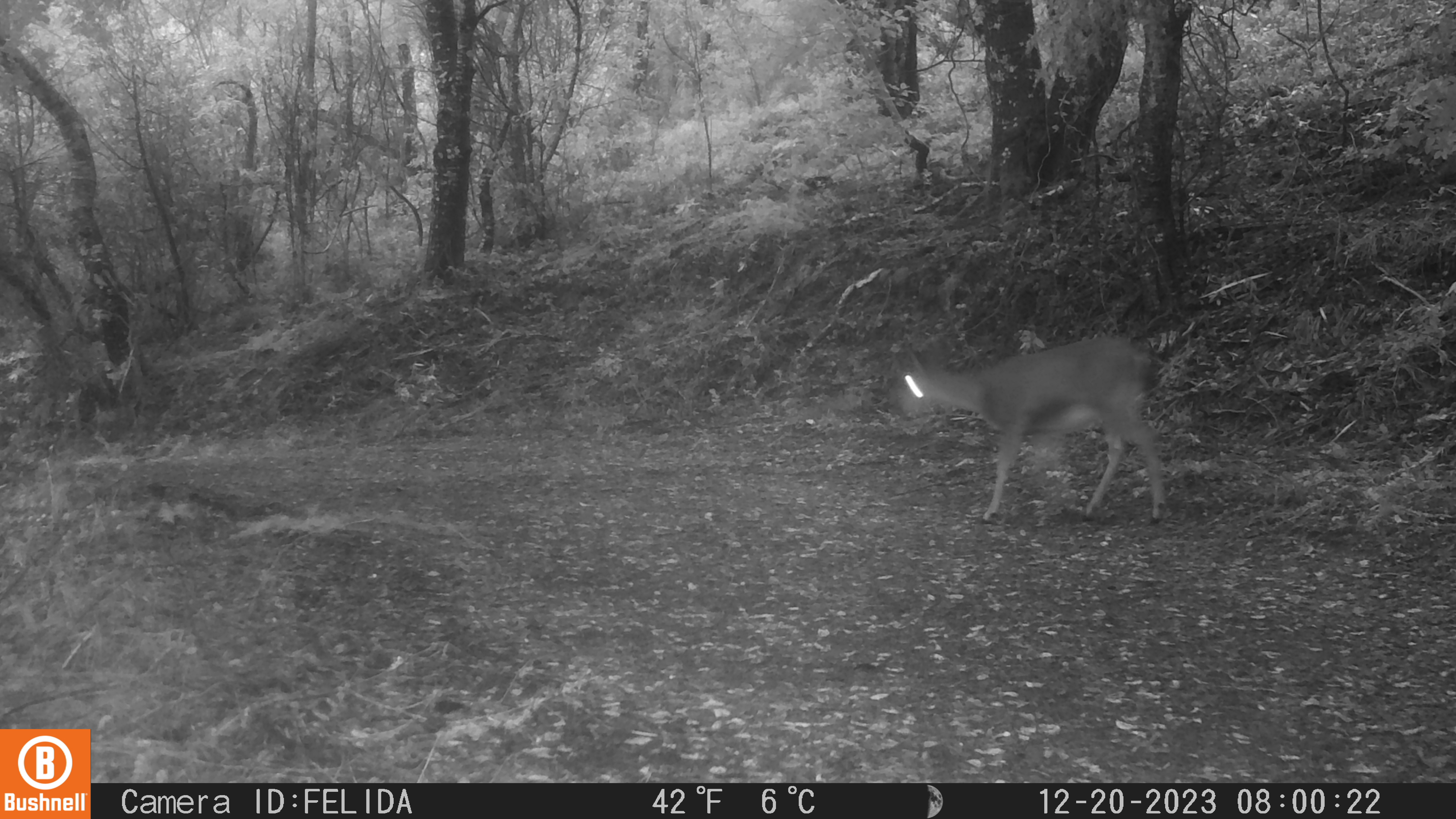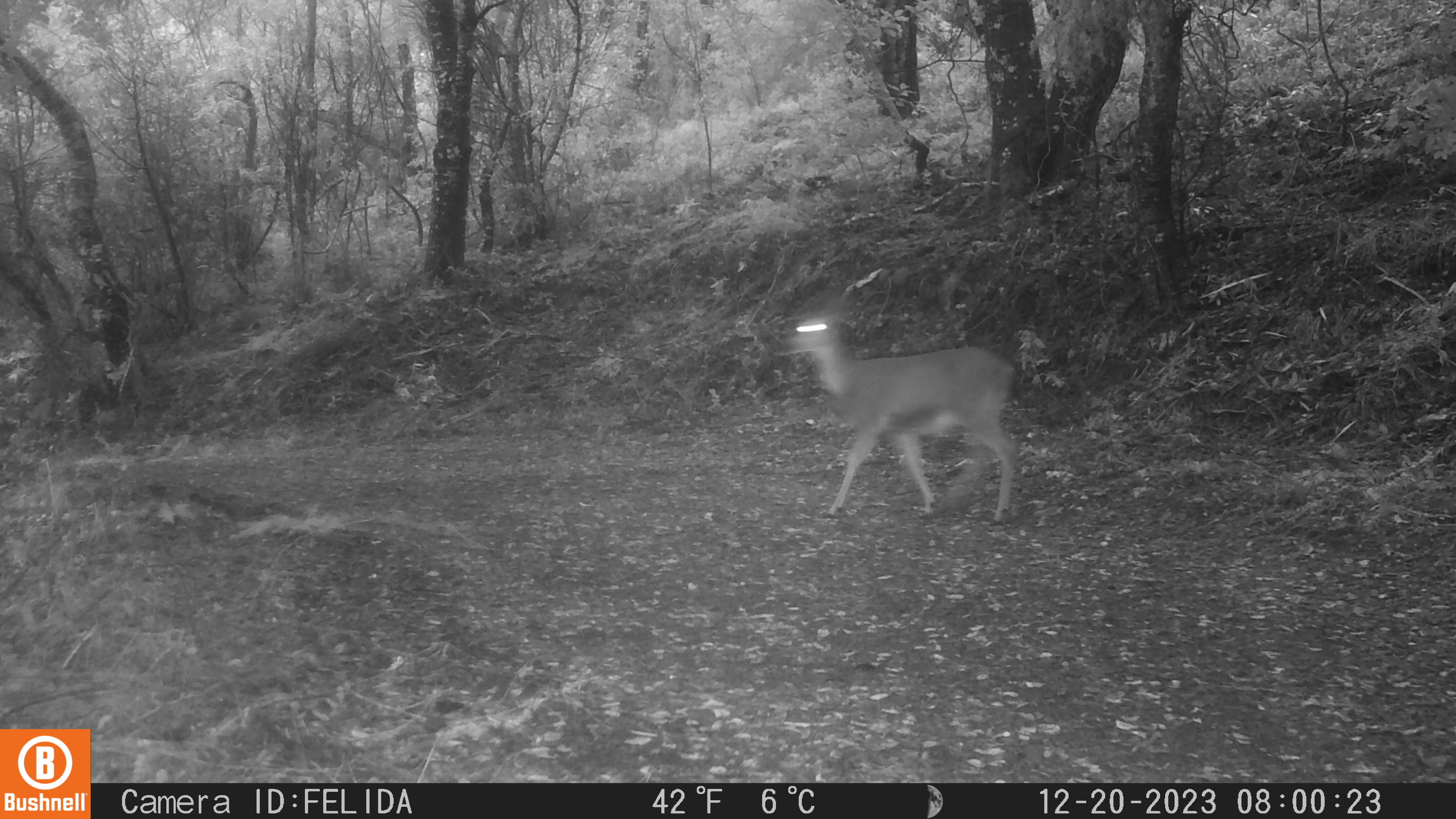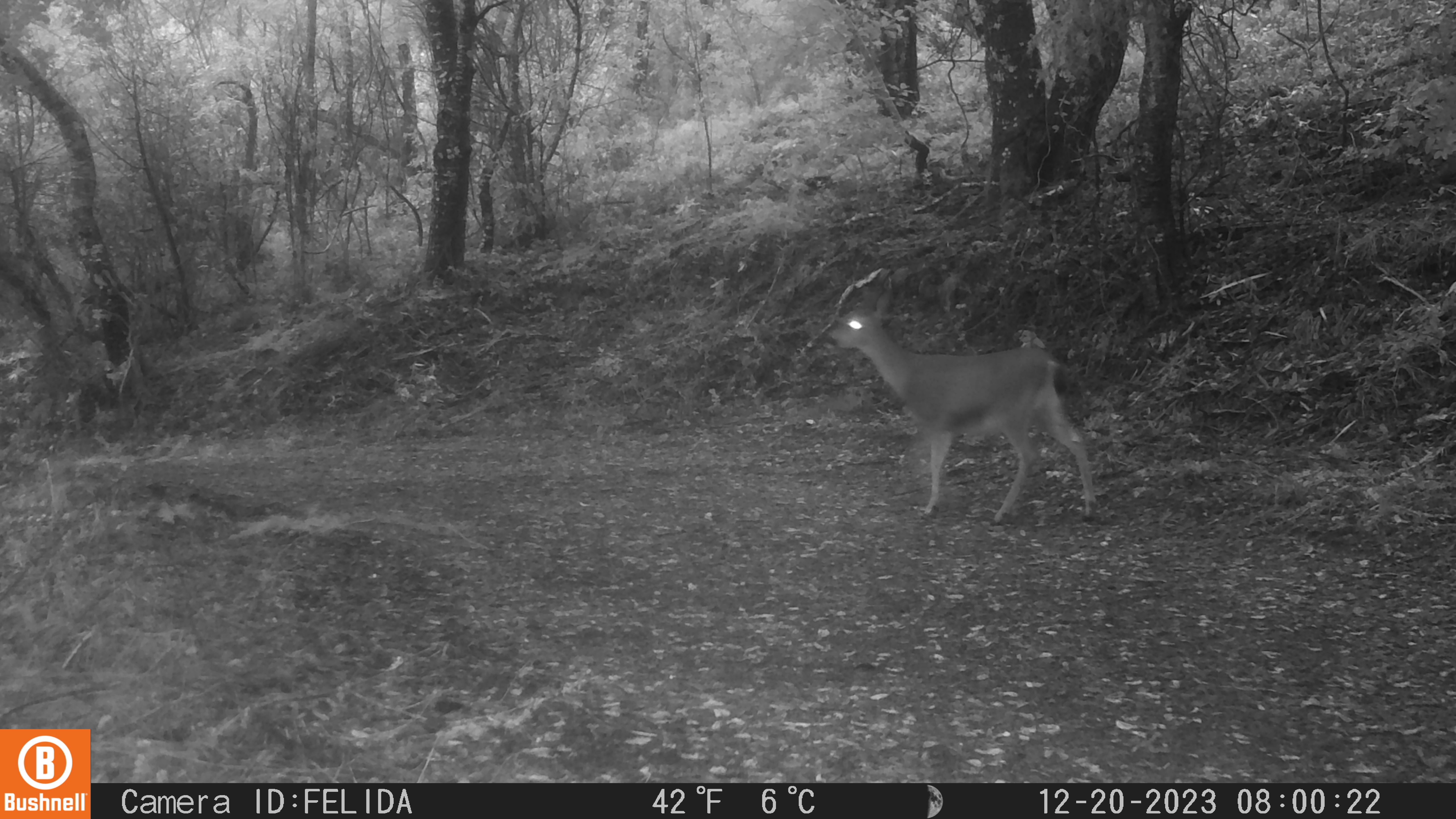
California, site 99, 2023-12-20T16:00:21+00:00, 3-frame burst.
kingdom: Animalia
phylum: Chordata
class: Mammalia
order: Artiodactyla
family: Cervidae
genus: Odocoileus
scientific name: Odocoileus hemionus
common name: mule deer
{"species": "mule deer (Odocoileus hemionus)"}